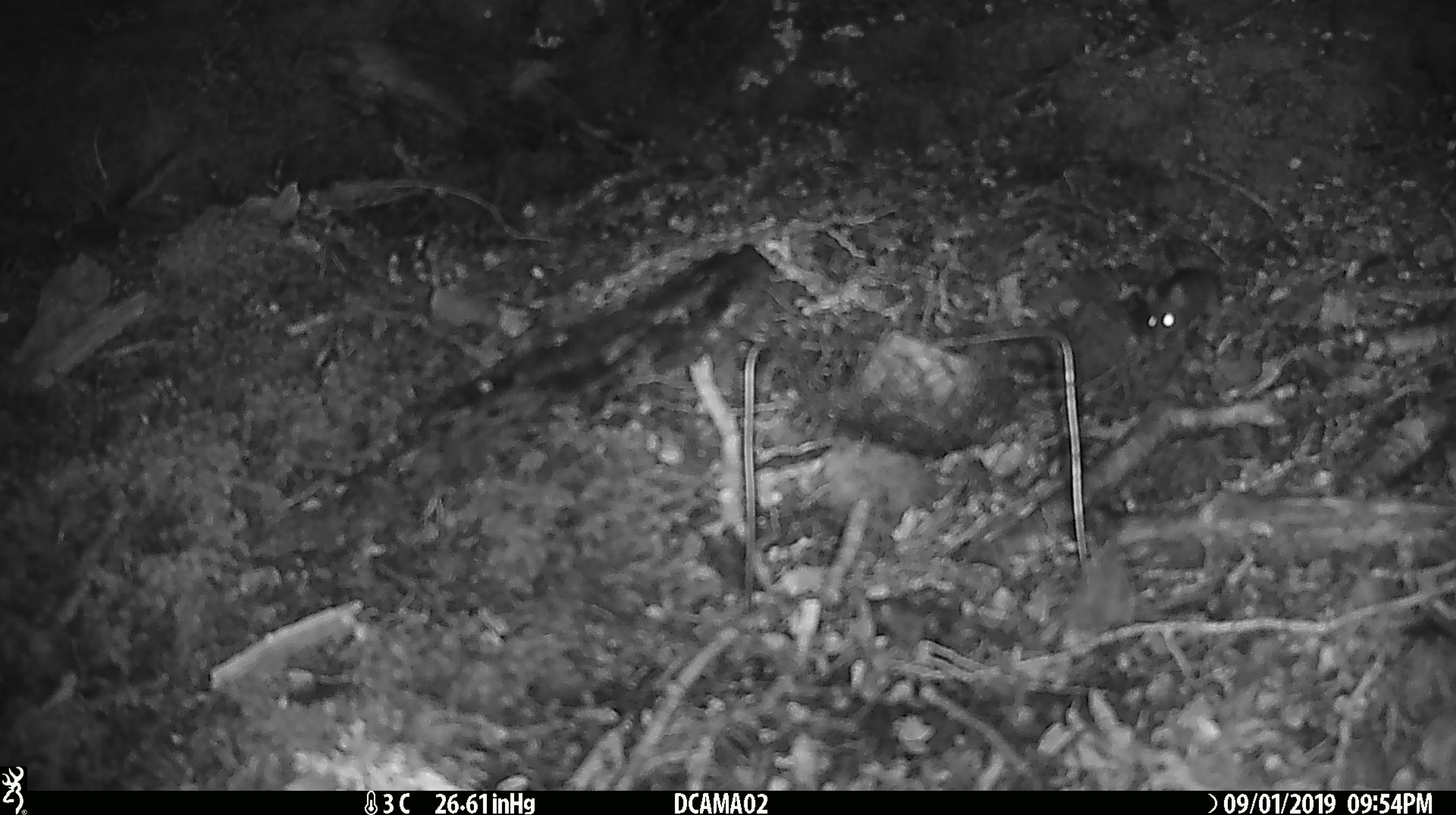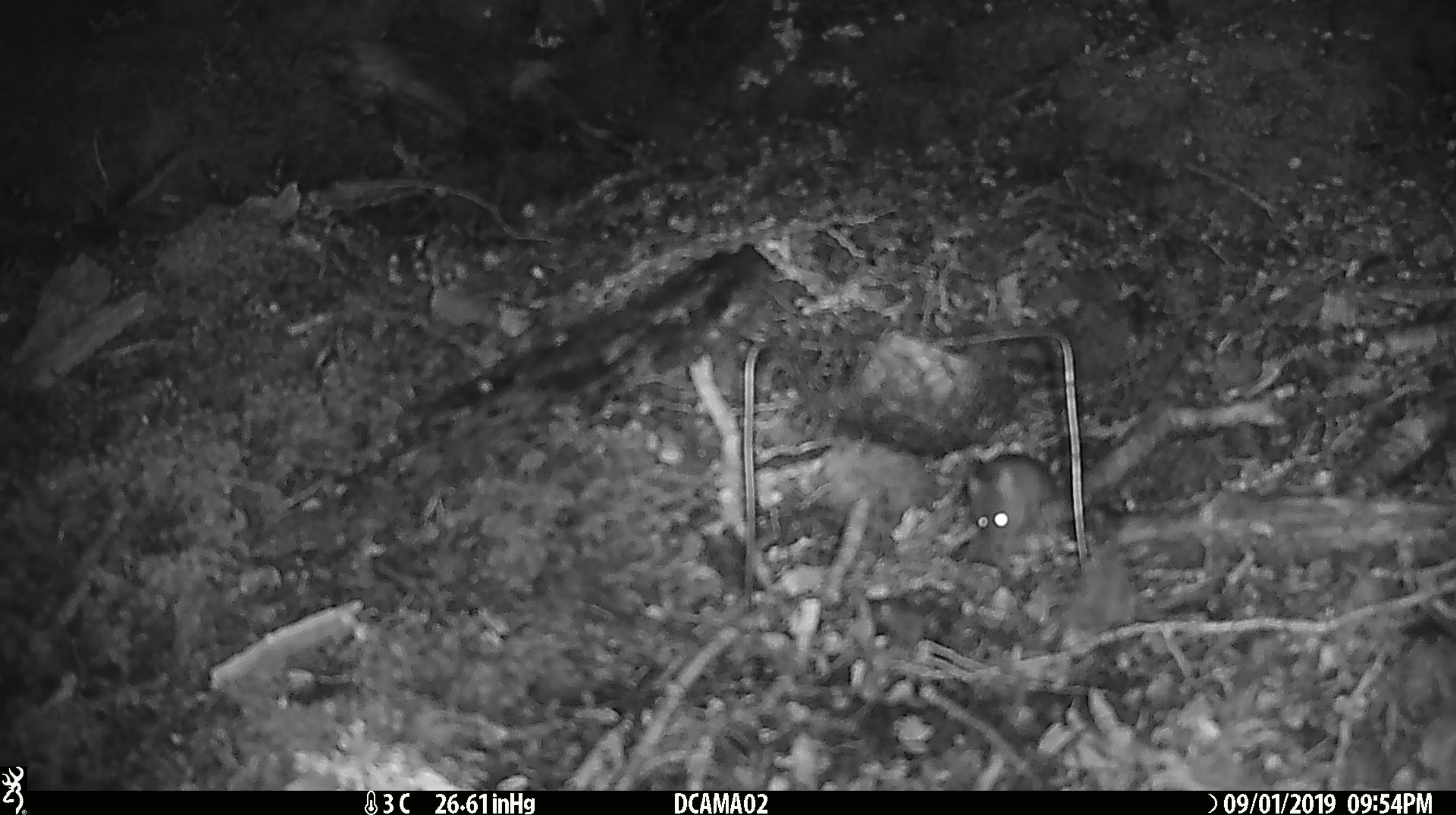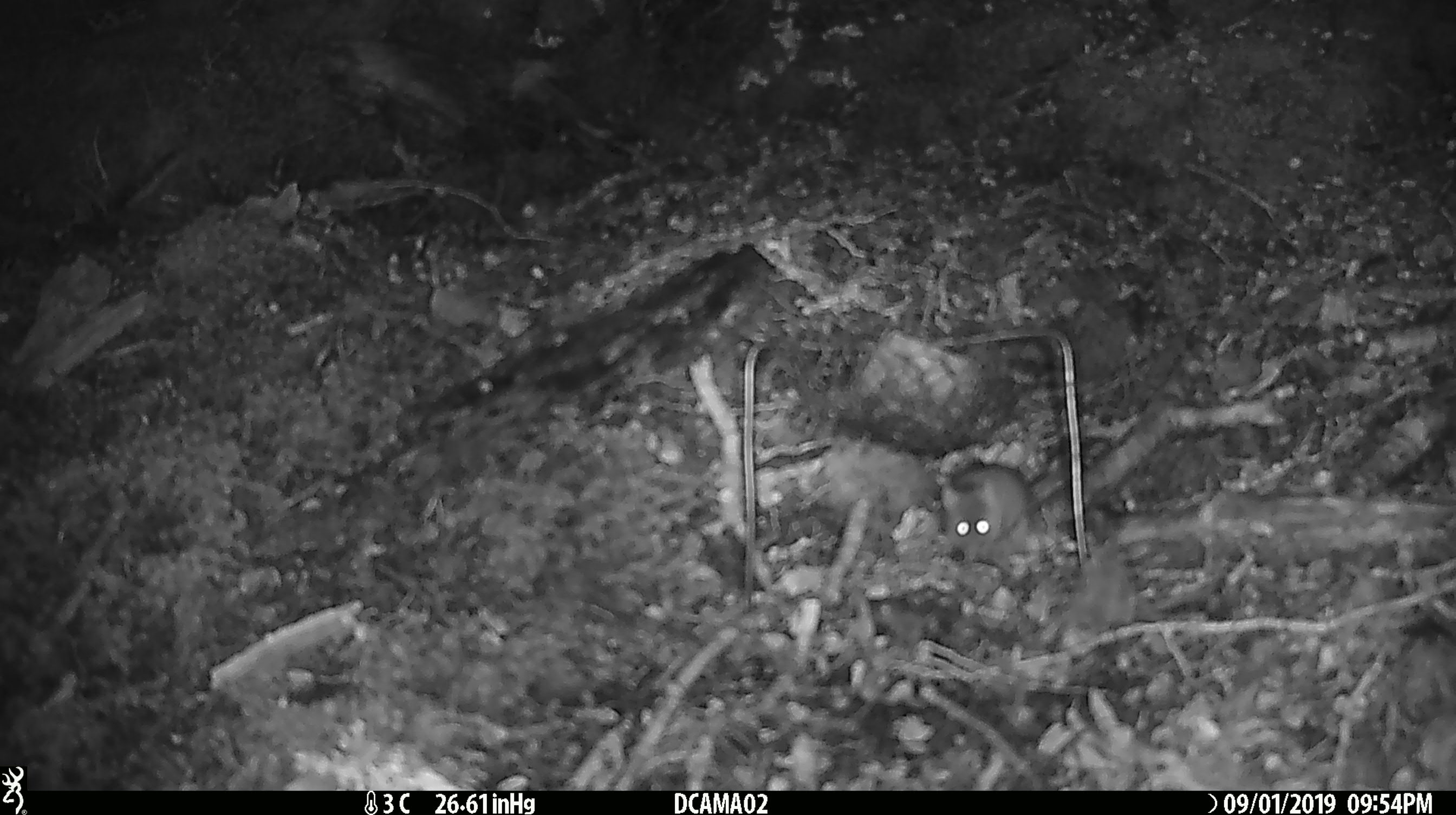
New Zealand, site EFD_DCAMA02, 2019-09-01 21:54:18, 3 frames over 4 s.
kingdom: Animalia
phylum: Chordata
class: Mammalia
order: Rodentia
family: Muridae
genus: Mus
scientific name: Mus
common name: mouse